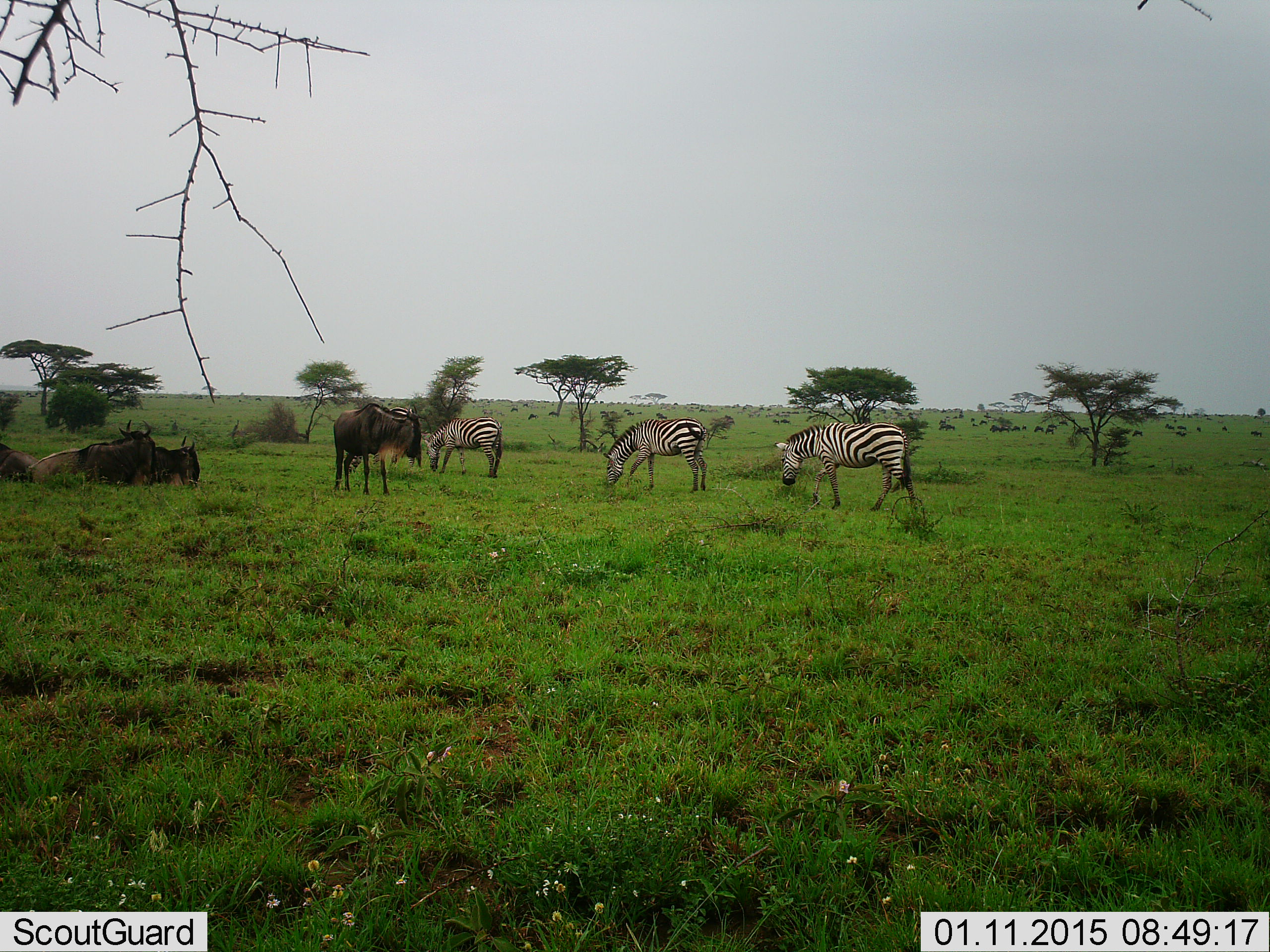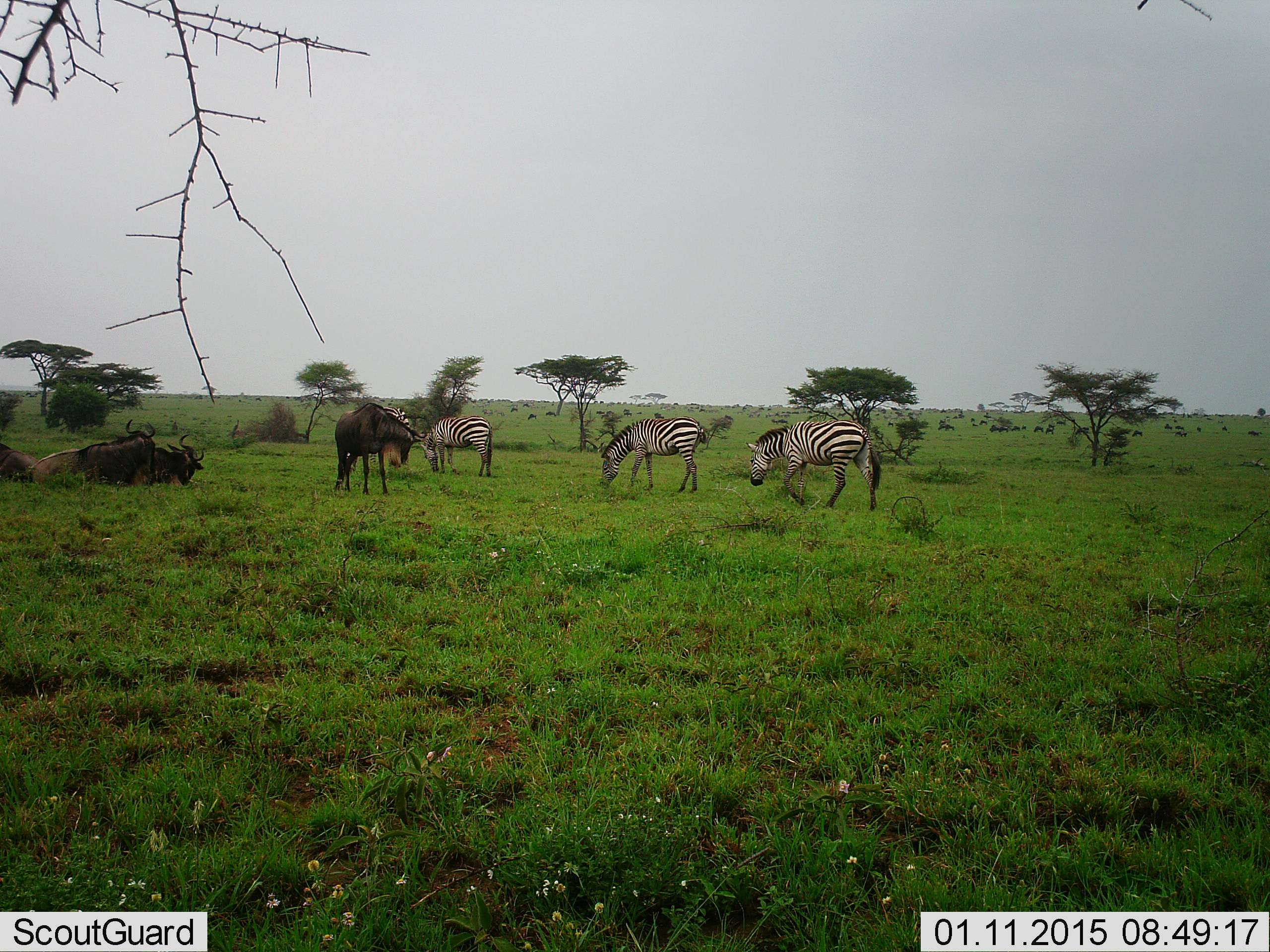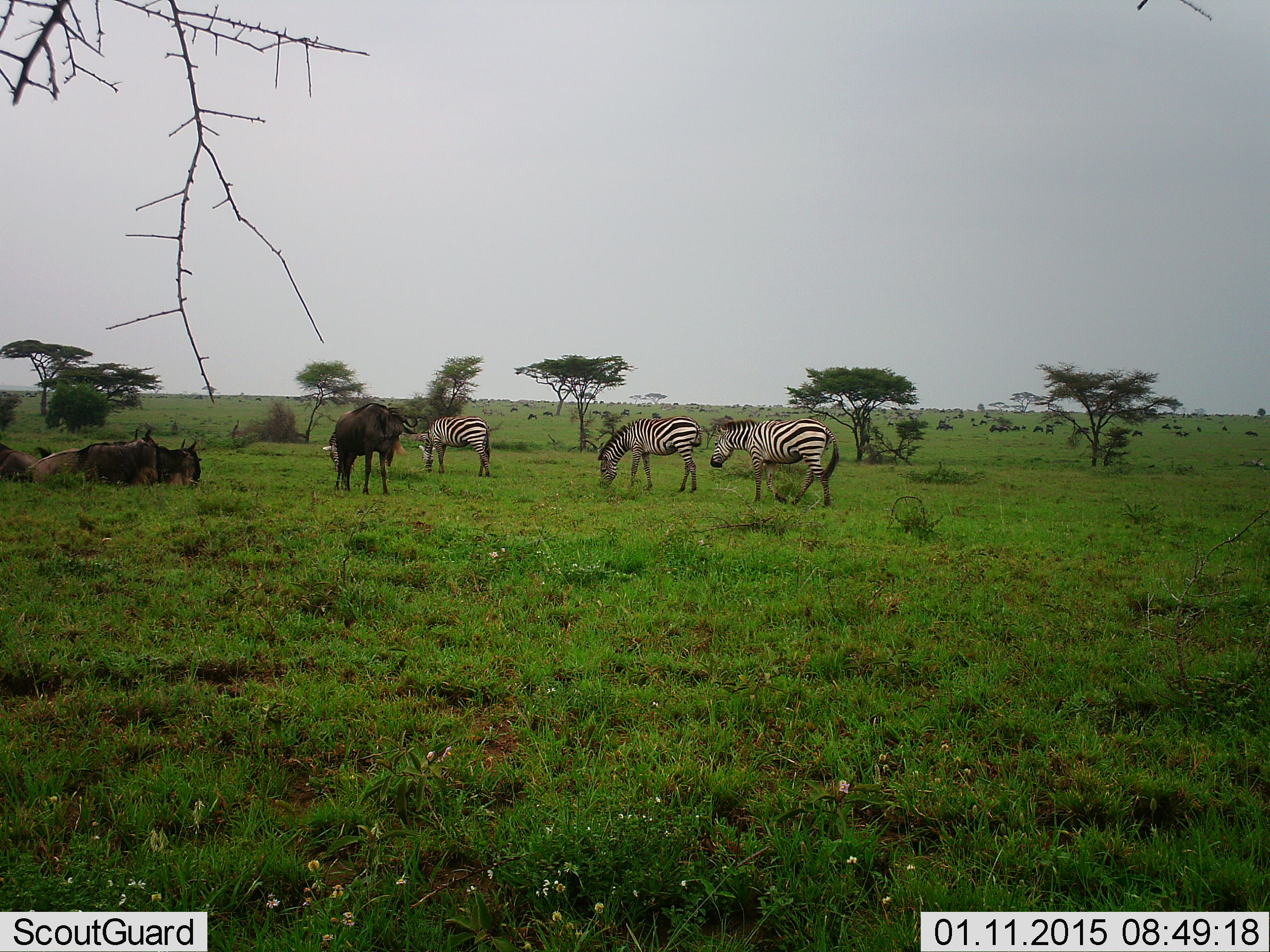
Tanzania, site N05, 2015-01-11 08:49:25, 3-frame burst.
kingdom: Animalia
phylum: Chordata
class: Mammalia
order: Artiodactyla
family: Bovidae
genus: Connochaetes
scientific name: Connochaetes taurinus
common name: blue wildebeest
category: wildebeest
Wildebeest (blue wildebeest) (Connochaetes taurinus), count 5. Behavior (volunteer vote fractions): standing 100%, resting 100%, moving 30%, interacting 10%. Young present (vote fraction): 20%. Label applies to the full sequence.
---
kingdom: Animalia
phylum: Chordata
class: Mammalia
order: Perissodactyla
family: Equidae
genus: Equus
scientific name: Equus quagga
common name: plains zebra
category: zebra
Zebra (plains zebra) (Equus quagga), count 3. Behavior (volunteer vote fractions): standing 64%, resting 0%, moving 55%, interacting 0%. Young present (vote fraction): 0%. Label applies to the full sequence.